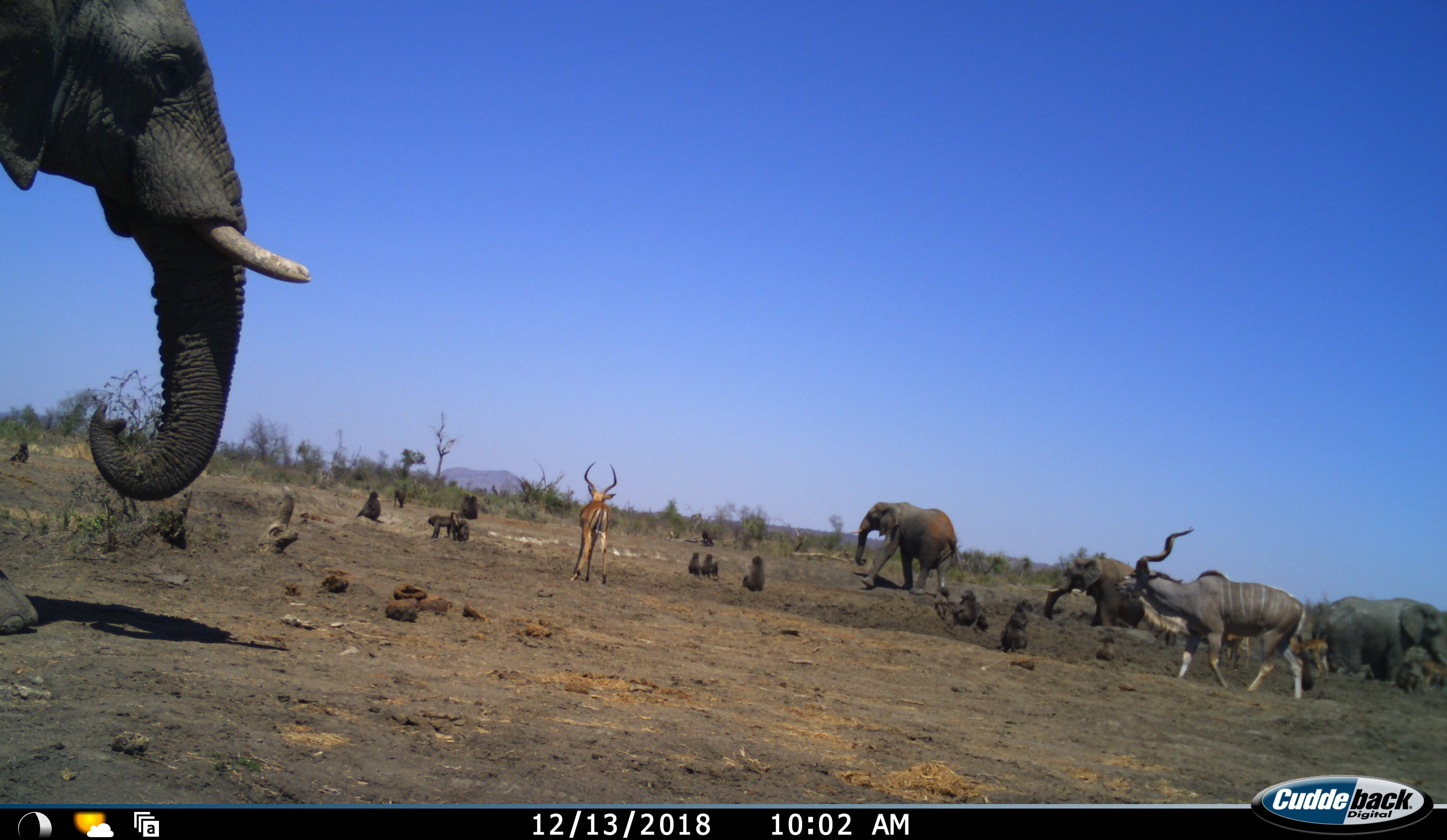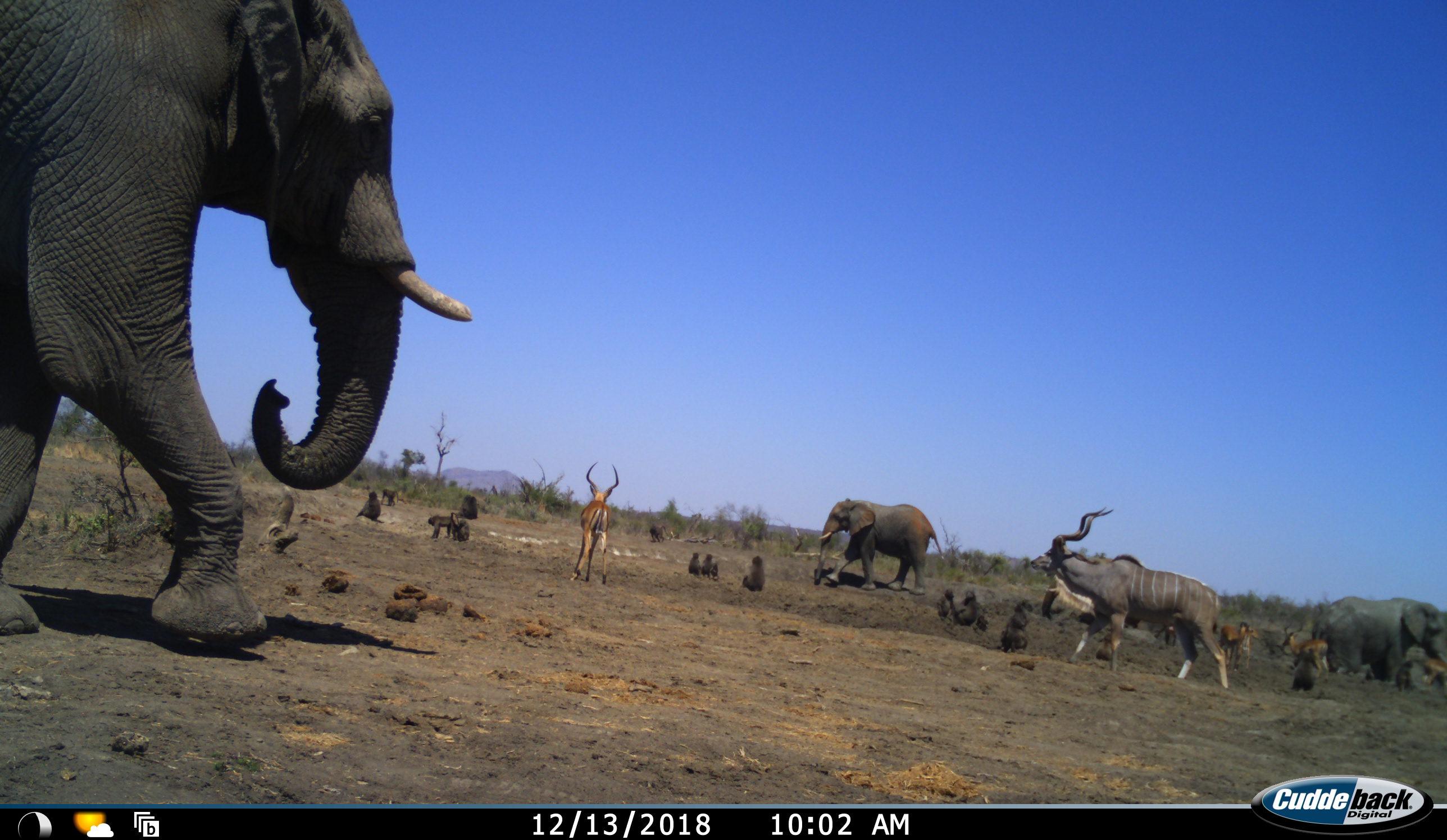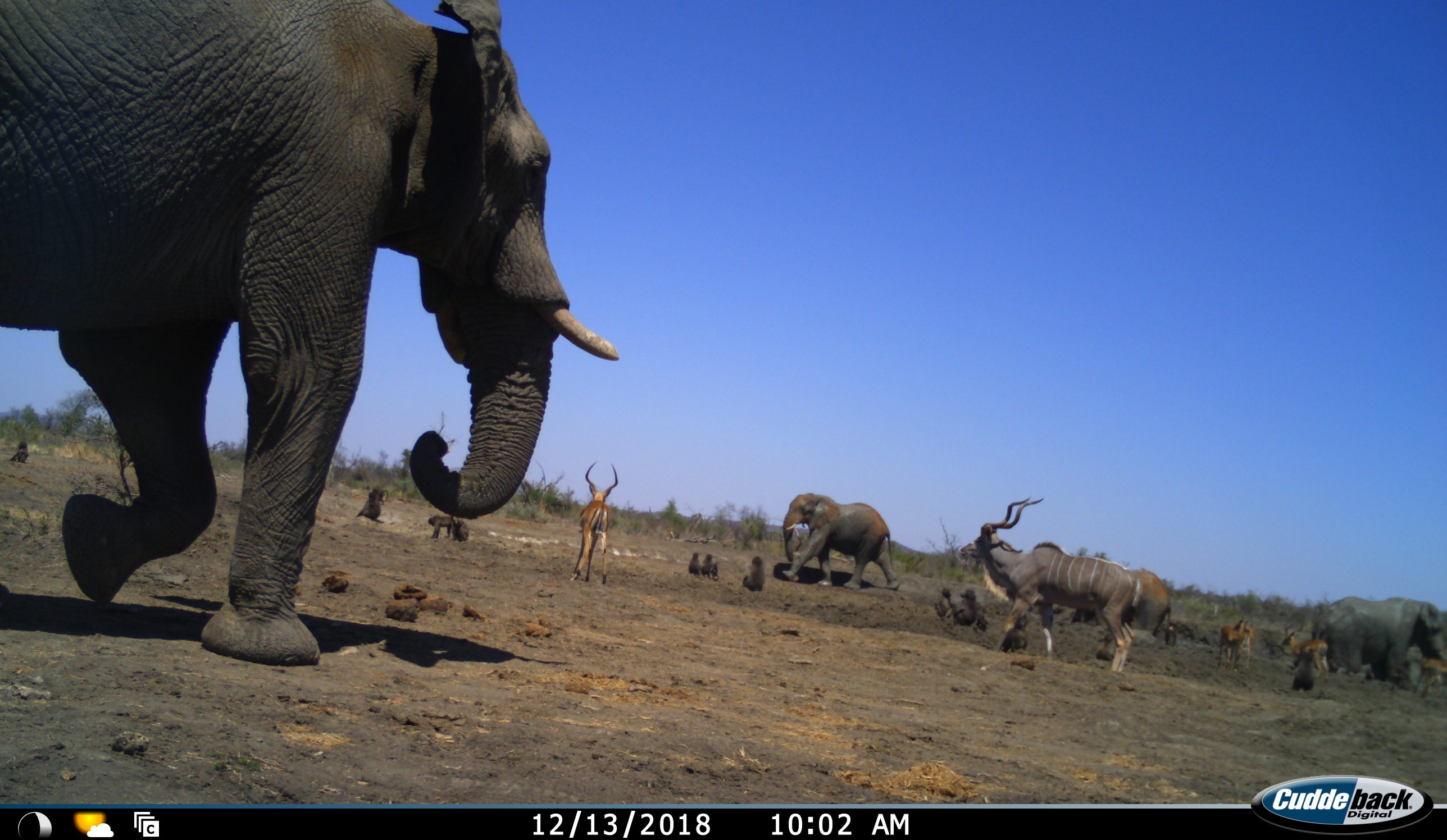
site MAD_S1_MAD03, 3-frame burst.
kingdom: Animalia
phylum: Chordata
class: Mammalia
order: Primates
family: Cercopithecidae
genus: Papio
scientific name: Papio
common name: baboon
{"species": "baboon (Papio)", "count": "11-50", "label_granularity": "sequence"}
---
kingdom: Animalia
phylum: Chordata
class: Mammalia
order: Proboscidea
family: Elephantidae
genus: Loxodonta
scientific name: Loxodonta africana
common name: african bush elephant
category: elephant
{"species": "elephant (african bush elephant) (Loxodonta africana)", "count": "4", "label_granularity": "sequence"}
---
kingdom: Animalia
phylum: Chordata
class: Mammalia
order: Artiodactyla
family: Bovidae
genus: Aepyceros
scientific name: Aepyceros melampus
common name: impala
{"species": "impala (Aepyceros melampus)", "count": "4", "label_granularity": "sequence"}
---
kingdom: Animalia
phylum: Chordata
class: Mammalia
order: Artiodactyla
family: Bovidae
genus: Tragelaphus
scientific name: Tragelaphus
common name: kudu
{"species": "kudu (Tragelaphus)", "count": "1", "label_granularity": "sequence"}